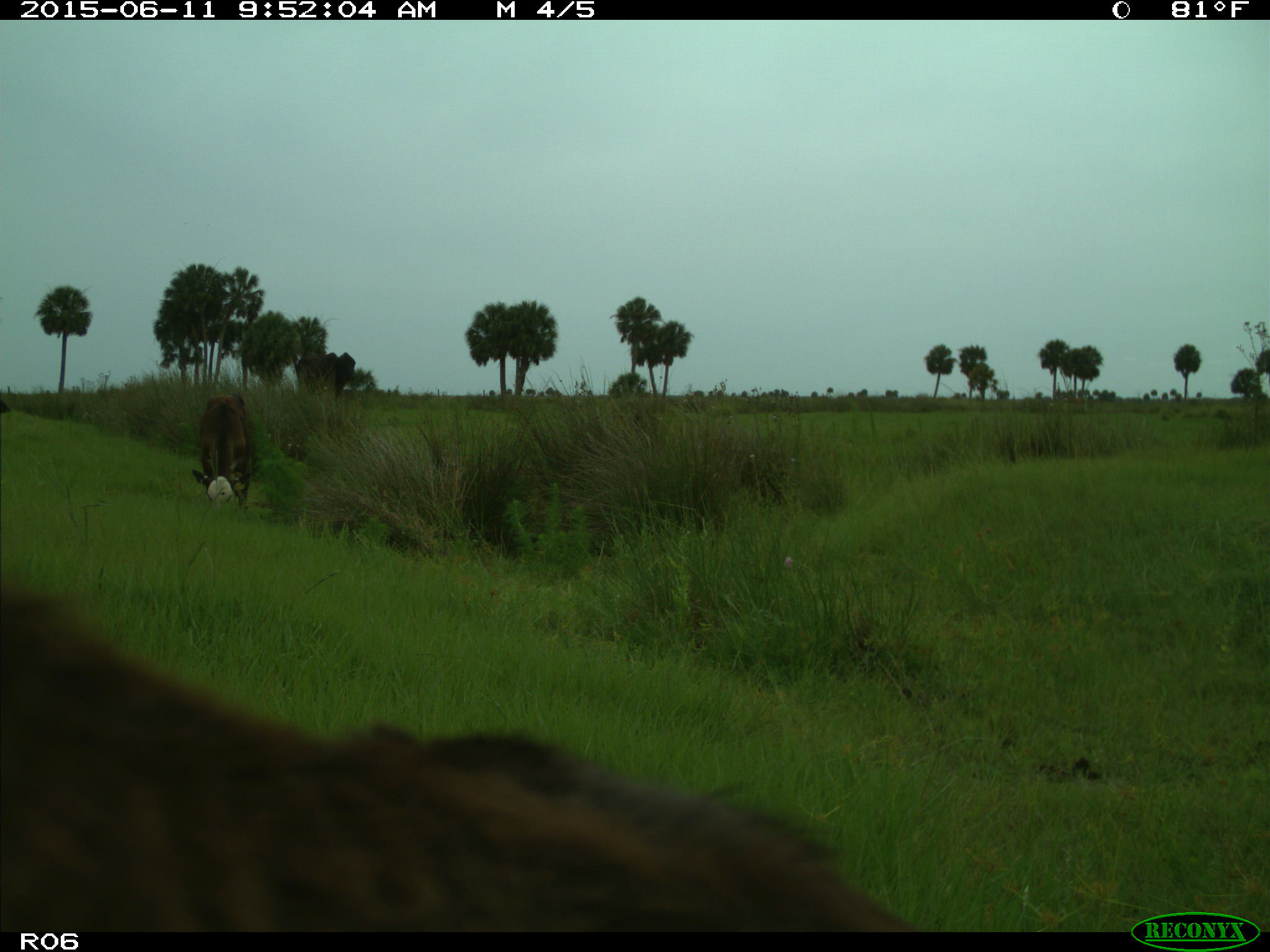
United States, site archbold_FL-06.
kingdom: Animalia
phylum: Chordata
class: Mammalia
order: Artiodactyla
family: Bovidae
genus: Bos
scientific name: Bos taurus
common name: domestic cow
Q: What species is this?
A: Bos taurus (domestic cow).